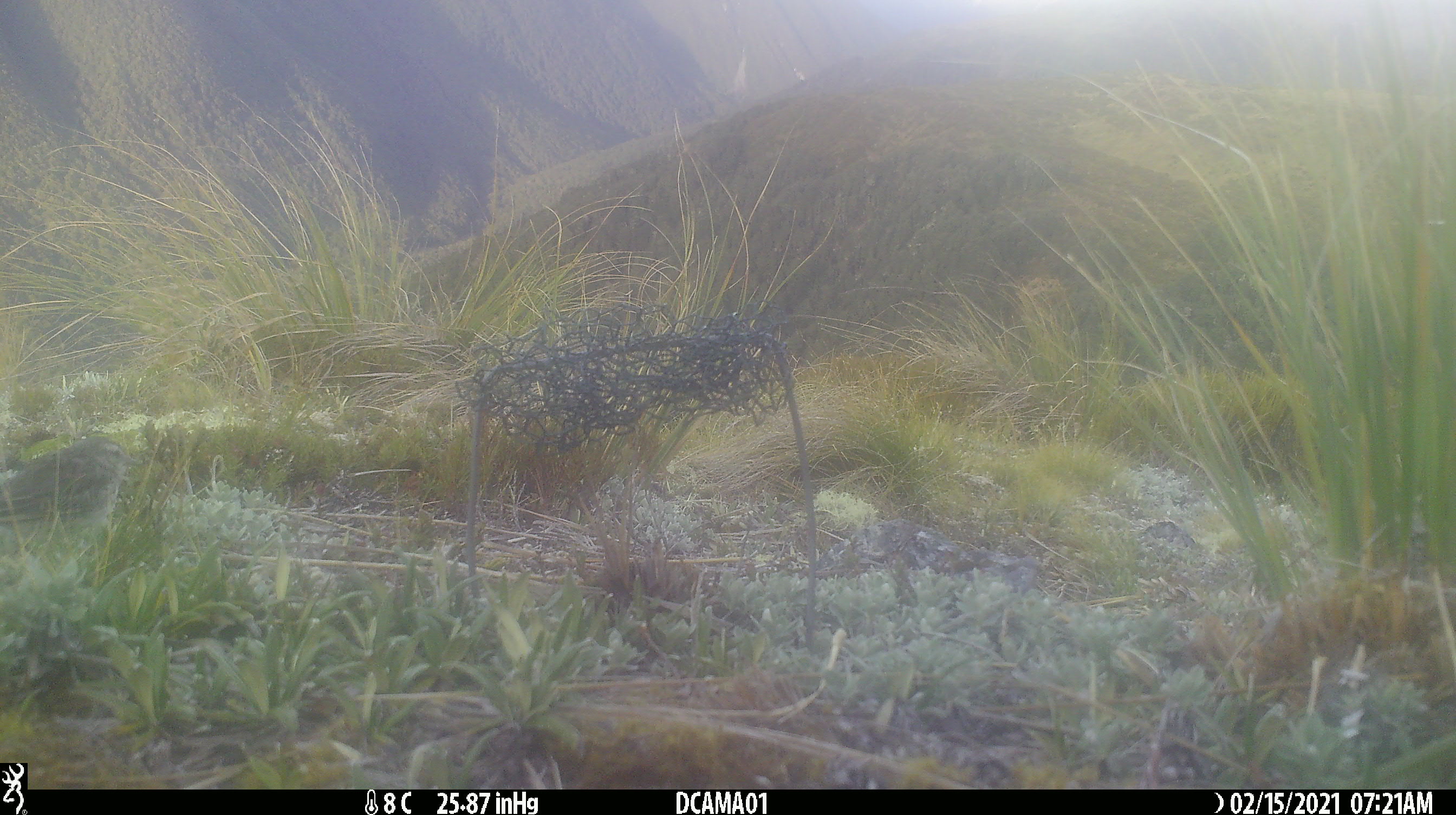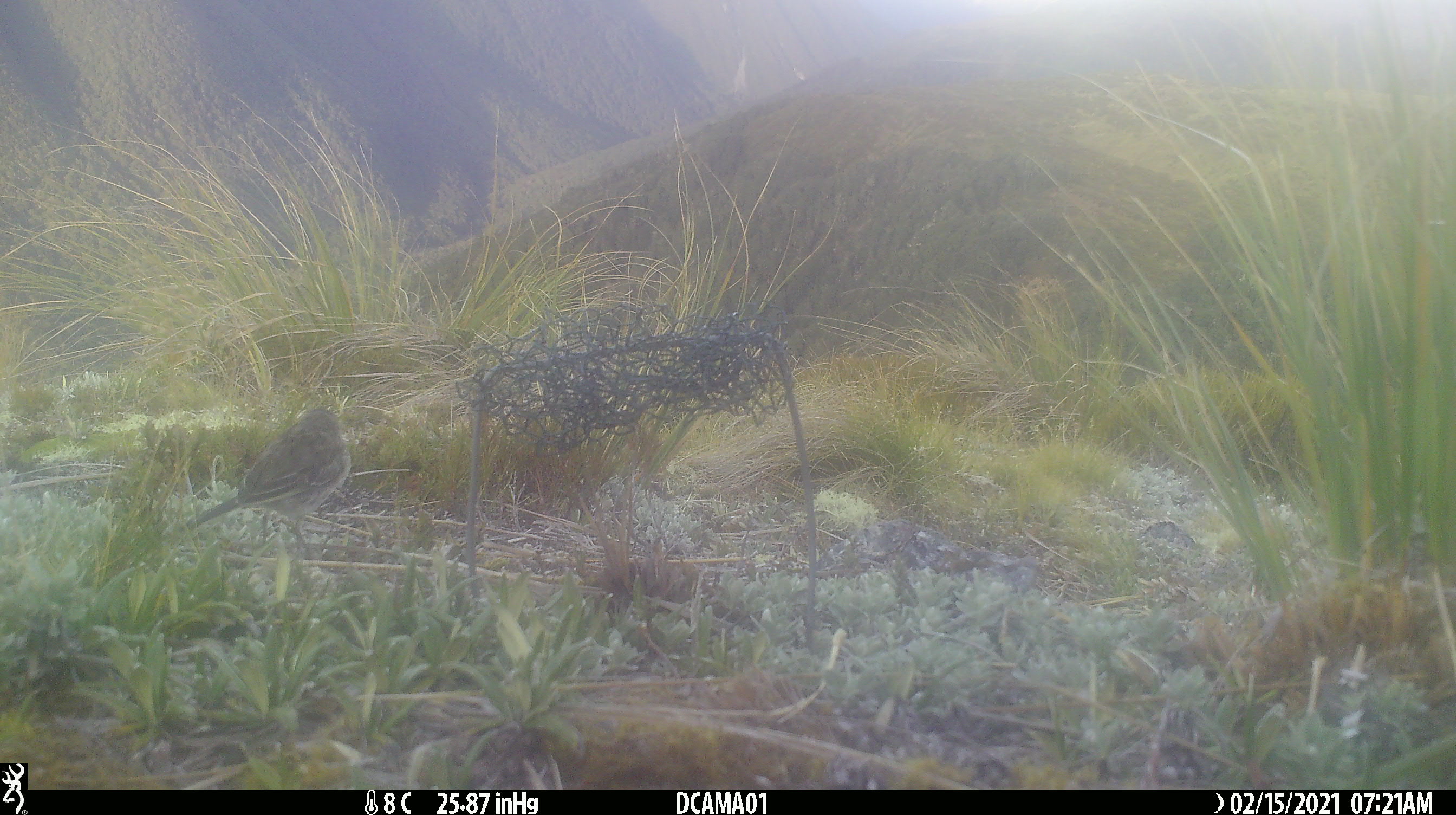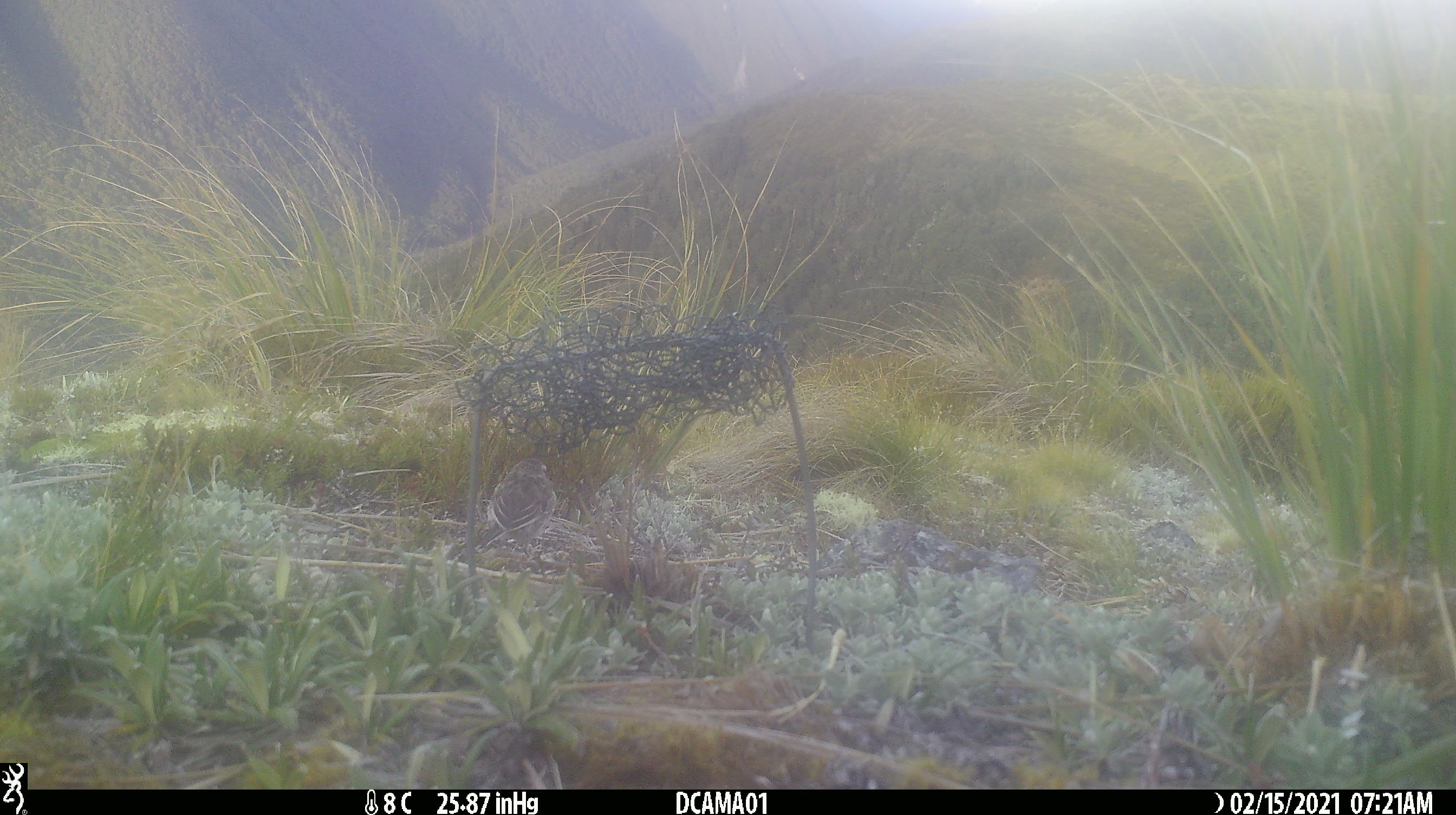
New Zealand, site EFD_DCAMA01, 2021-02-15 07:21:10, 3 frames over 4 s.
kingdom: Animalia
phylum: Chordata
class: Aves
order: Passeriformes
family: Motacillidae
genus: Anthus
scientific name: Anthus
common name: pipit